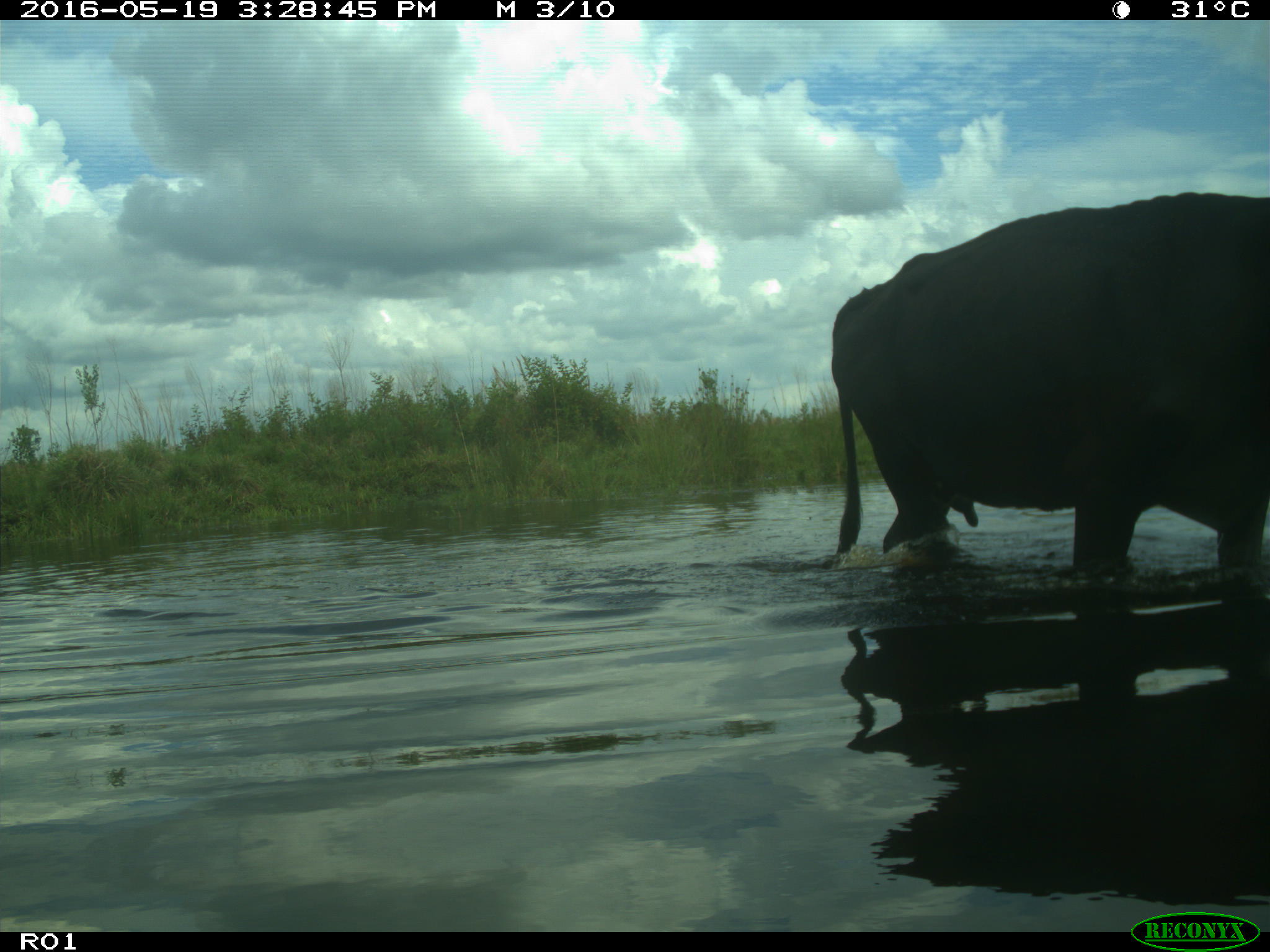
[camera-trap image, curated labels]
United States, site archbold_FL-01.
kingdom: Animalia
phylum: Chordata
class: Mammalia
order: Artiodactyla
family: Bovidae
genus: Bos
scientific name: Bos taurus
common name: domestic cow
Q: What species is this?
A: Bos taurus (domestic cow).